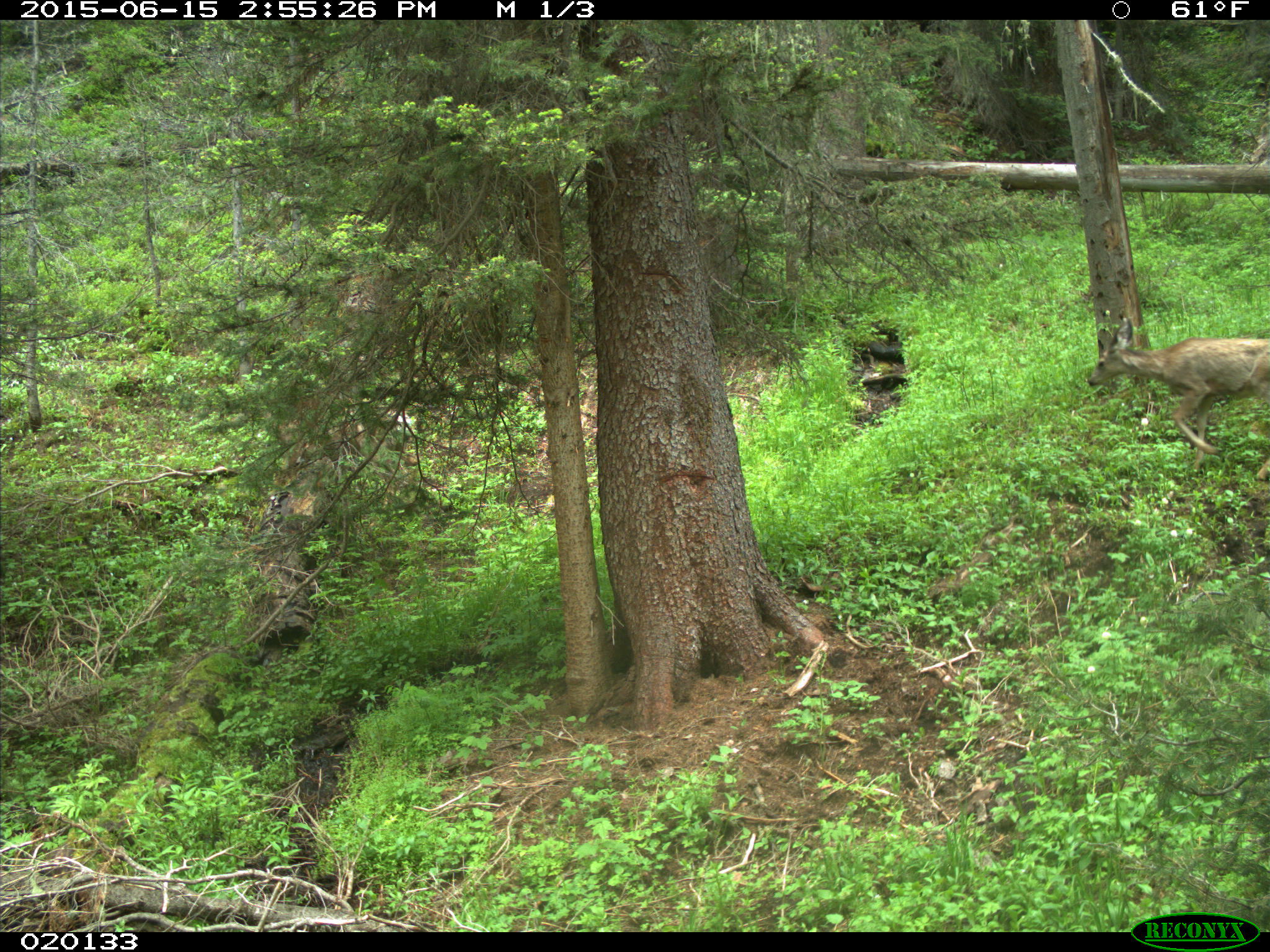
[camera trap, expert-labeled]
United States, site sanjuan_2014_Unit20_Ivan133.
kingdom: Animalia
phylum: Chordata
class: Mammalia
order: Artiodactyla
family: Cervidae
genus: Odocoileus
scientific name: Odocoileus hemionus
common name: mule deer